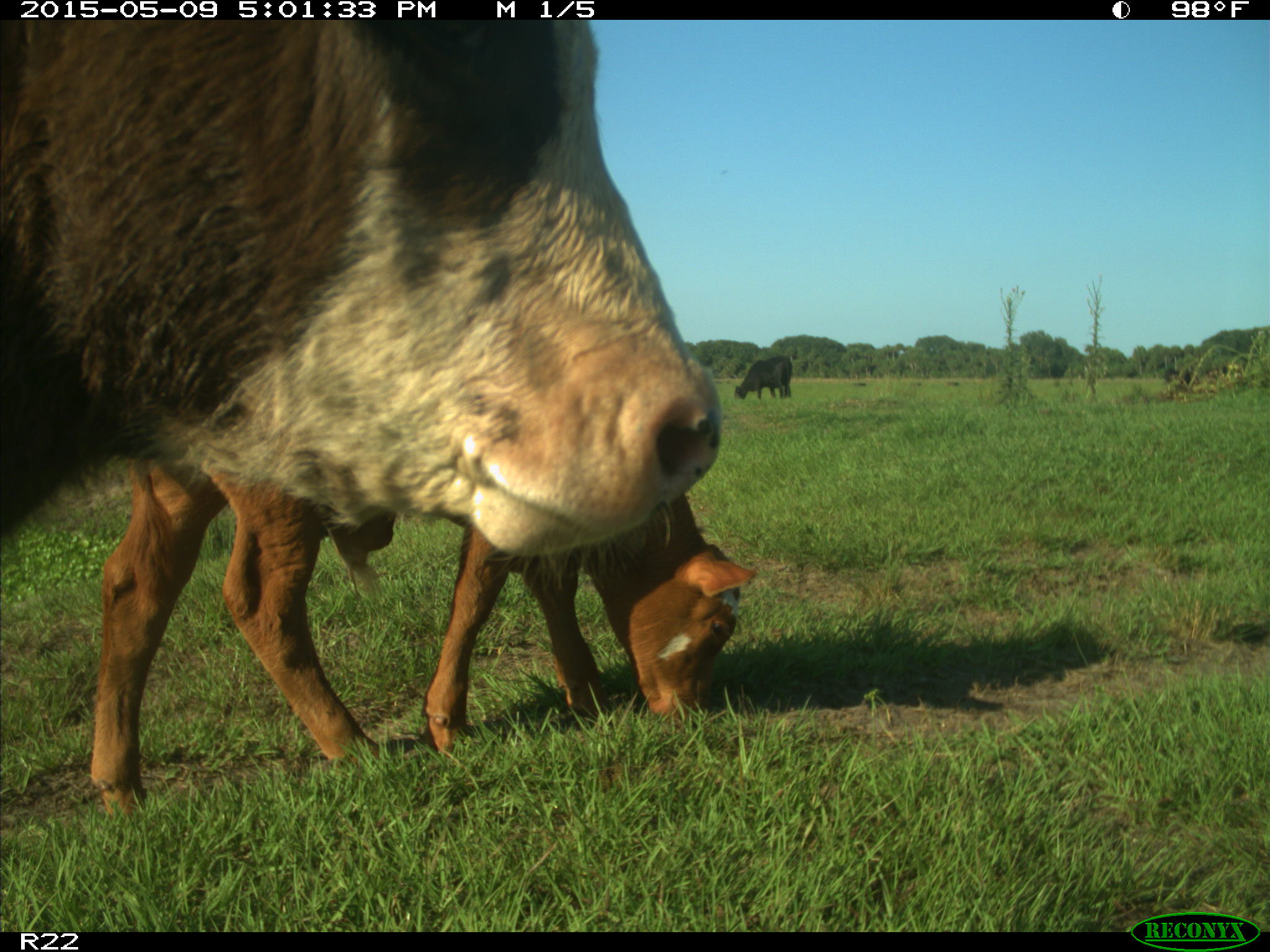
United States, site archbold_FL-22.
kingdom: Animalia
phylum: Chordata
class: Mammalia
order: Artiodactyla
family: Bovidae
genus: Bos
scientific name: Bos taurus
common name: domestic cow